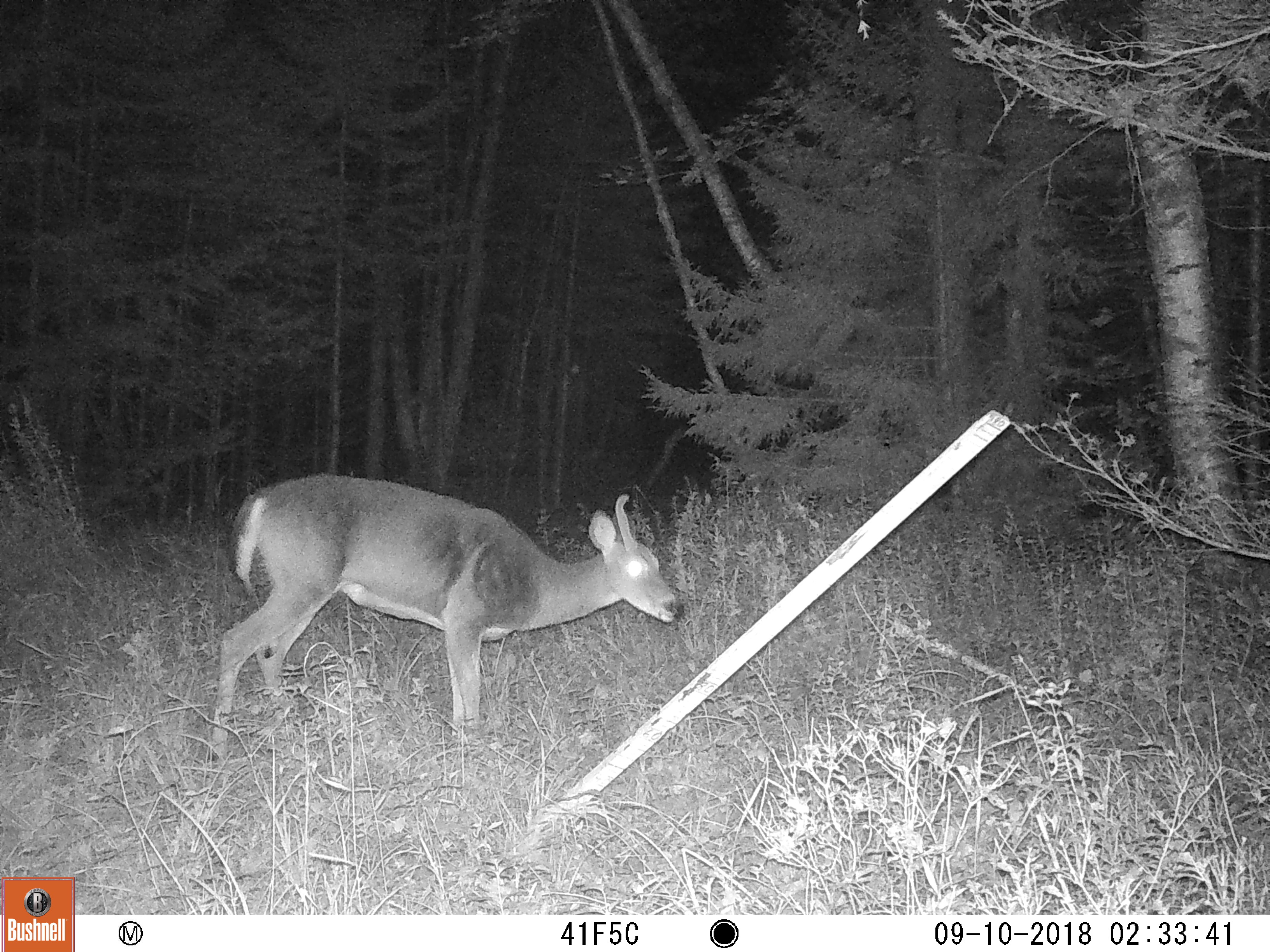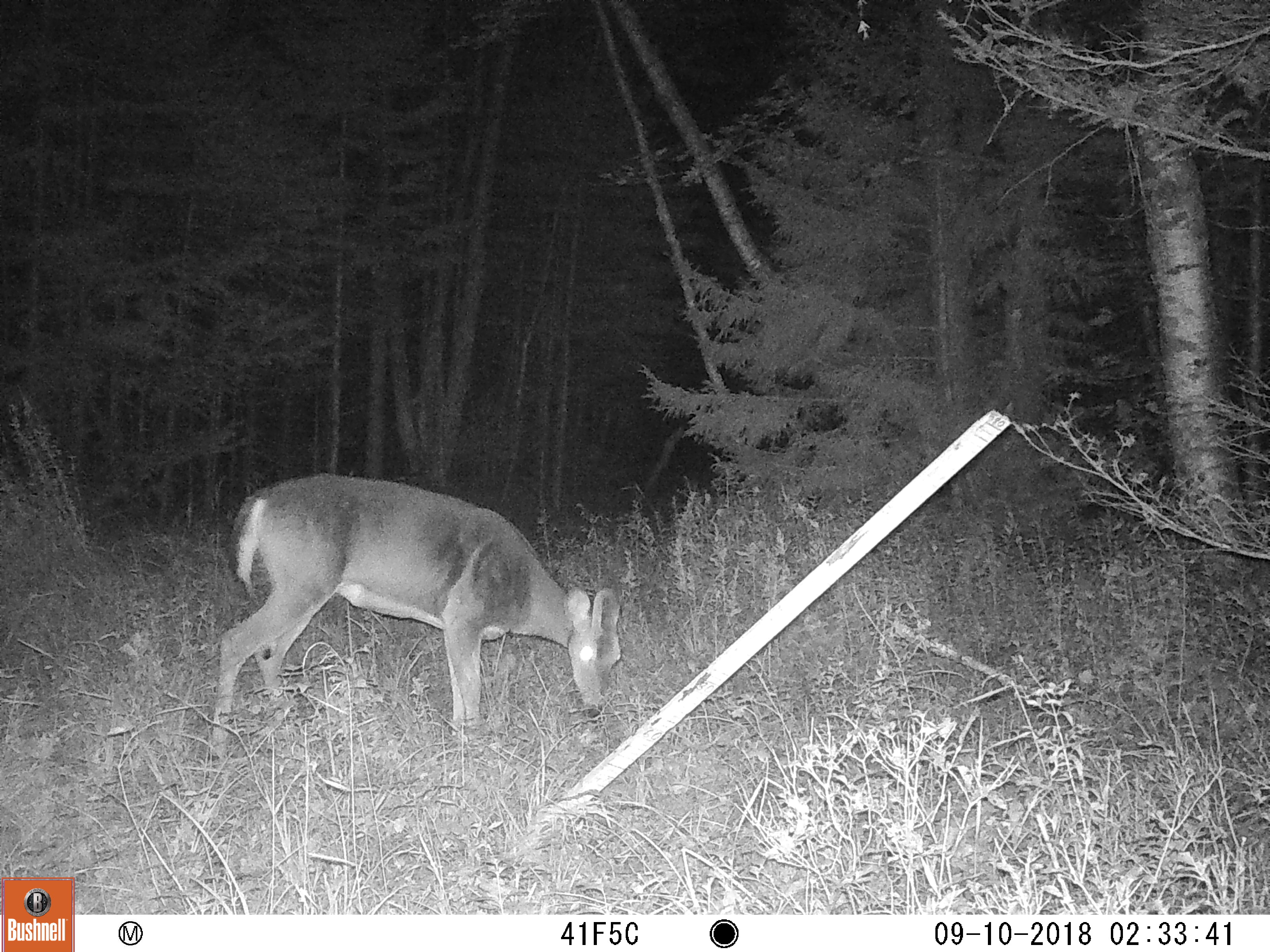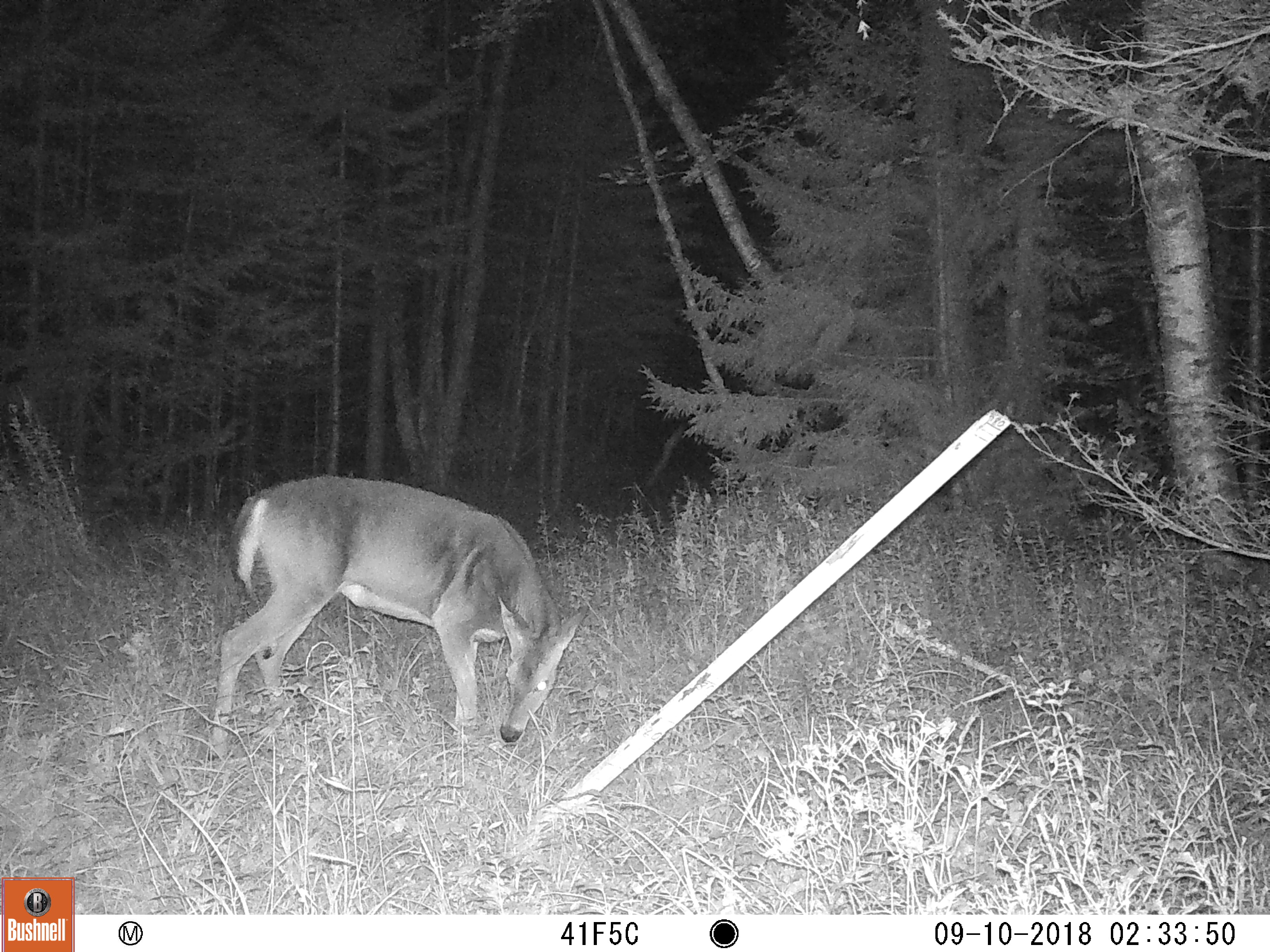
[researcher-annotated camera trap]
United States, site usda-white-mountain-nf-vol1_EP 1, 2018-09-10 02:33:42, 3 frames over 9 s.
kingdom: Animalia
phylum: Chordata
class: Mammalia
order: Artiodactyla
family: Cervidae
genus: Odocoileus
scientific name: Odocoileus virginianus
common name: white-tailed deer